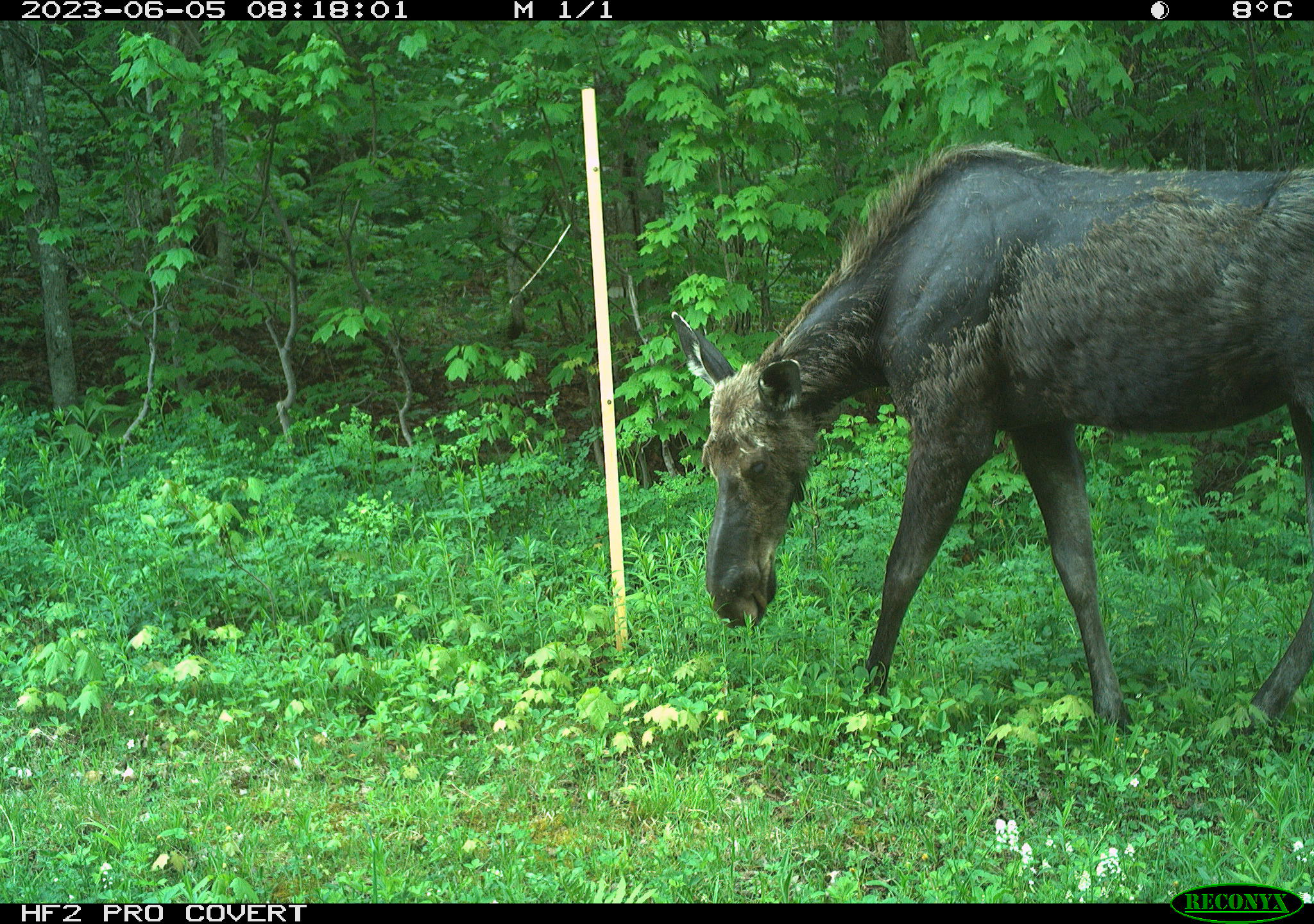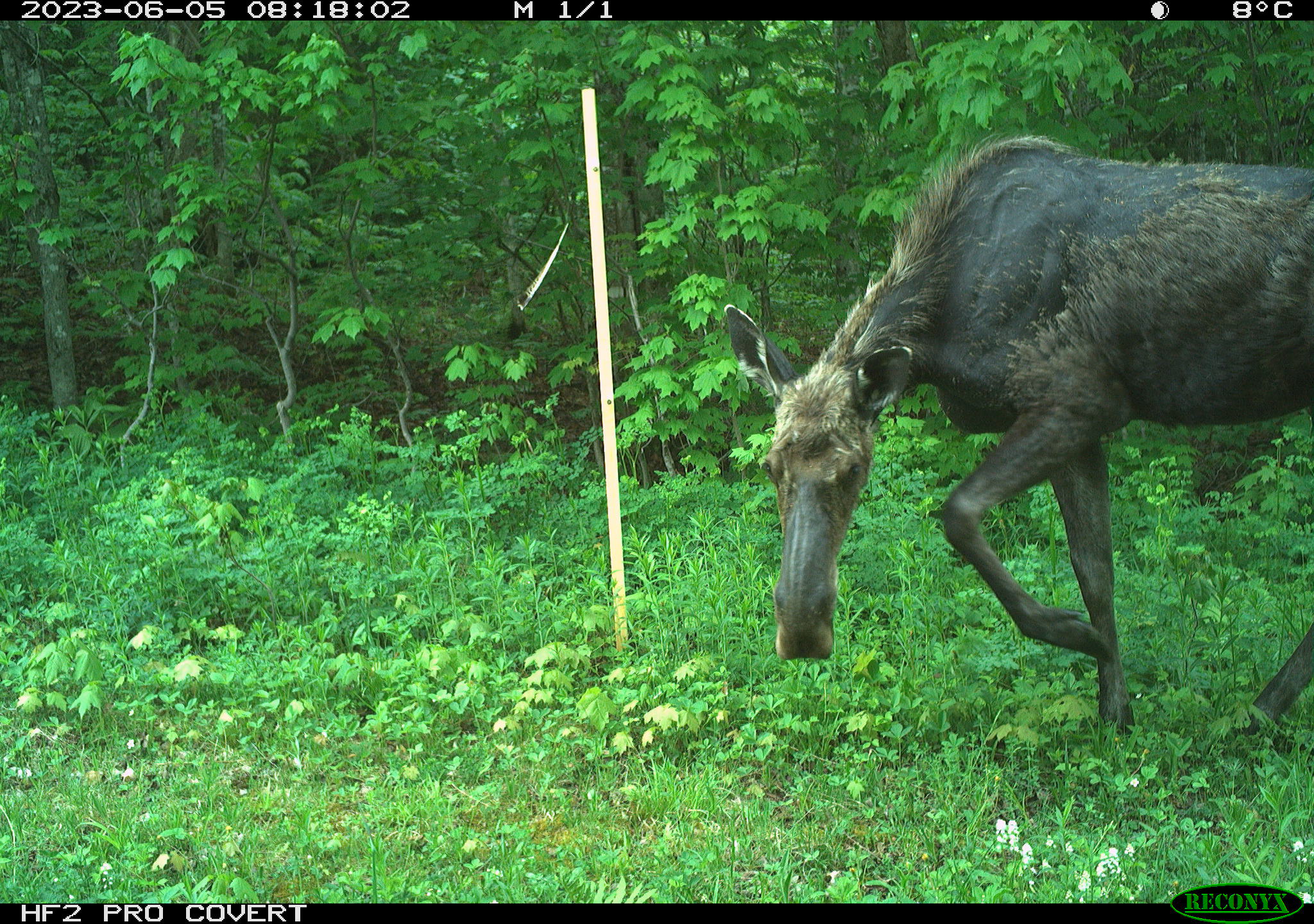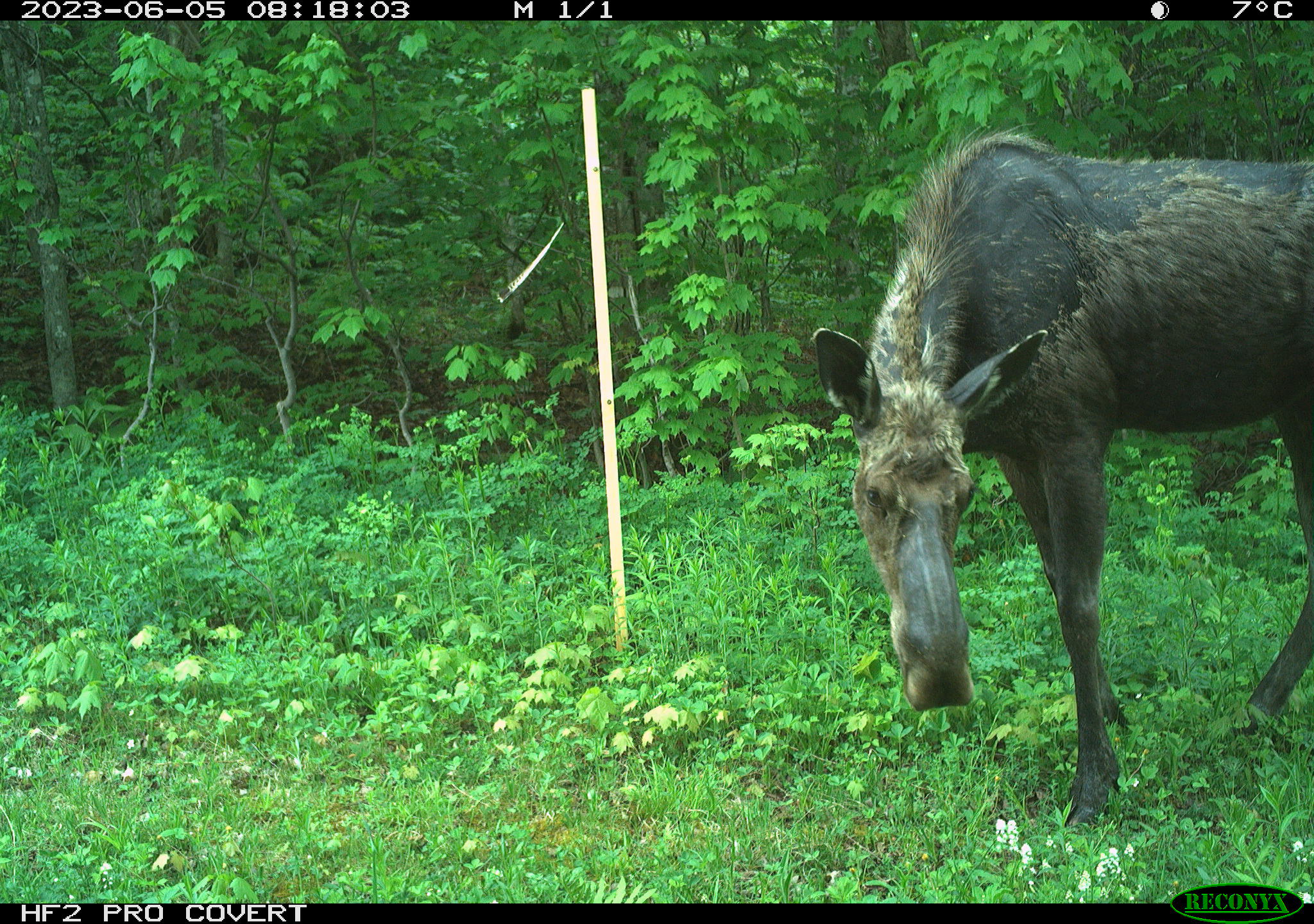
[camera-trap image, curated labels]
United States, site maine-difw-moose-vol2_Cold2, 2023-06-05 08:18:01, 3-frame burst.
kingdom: Animalia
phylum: Chordata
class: Mammalia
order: Artiodactyla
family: Cervidae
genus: Alces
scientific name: Alces alces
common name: moose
Moose (Alces alces).